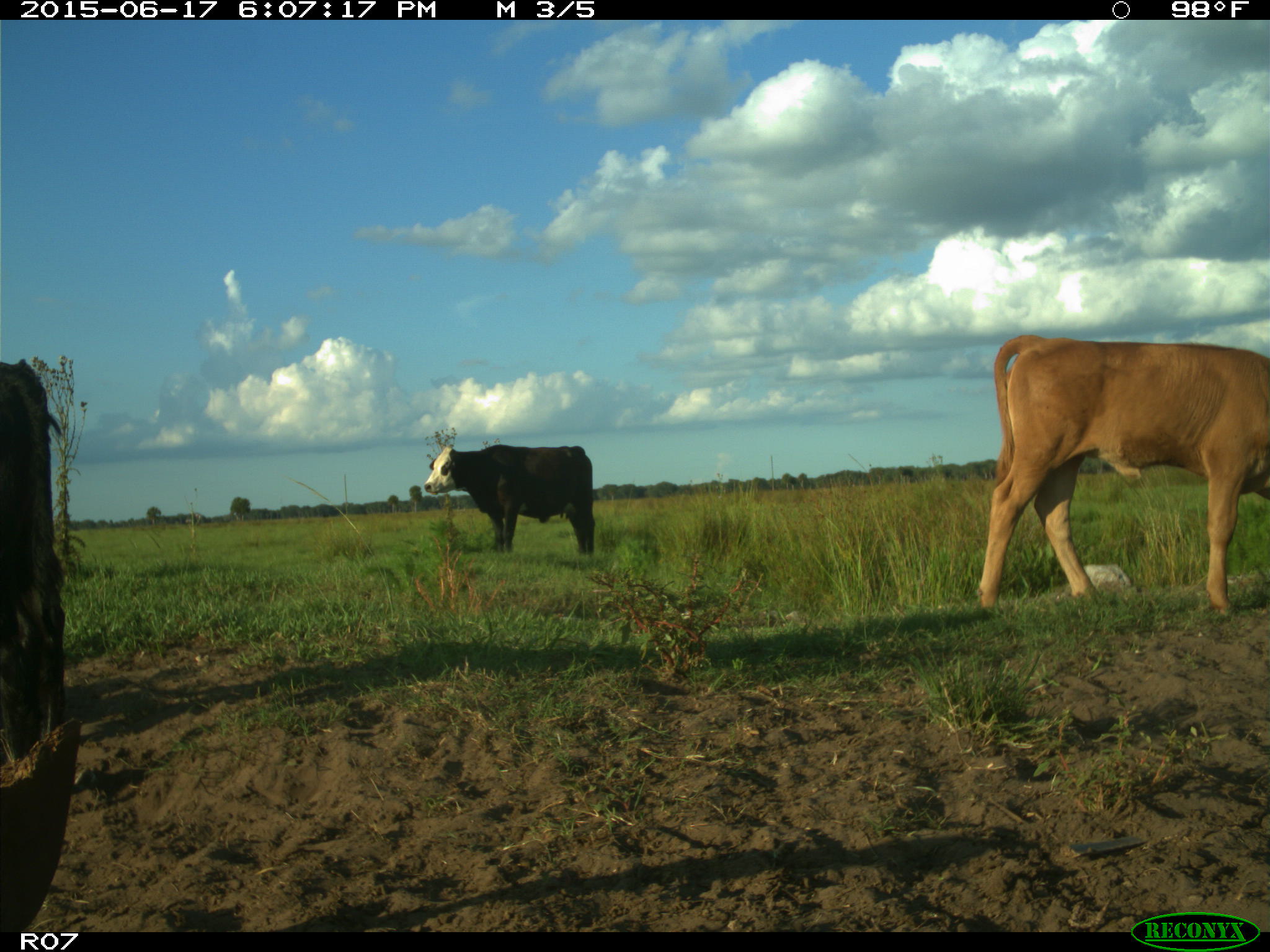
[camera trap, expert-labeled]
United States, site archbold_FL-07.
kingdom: Animalia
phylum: Chordata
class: Mammalia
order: Artiodactyla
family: Bovidae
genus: Bos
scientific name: Bos taurus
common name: domestic cow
Bos taurus (domestic cow).